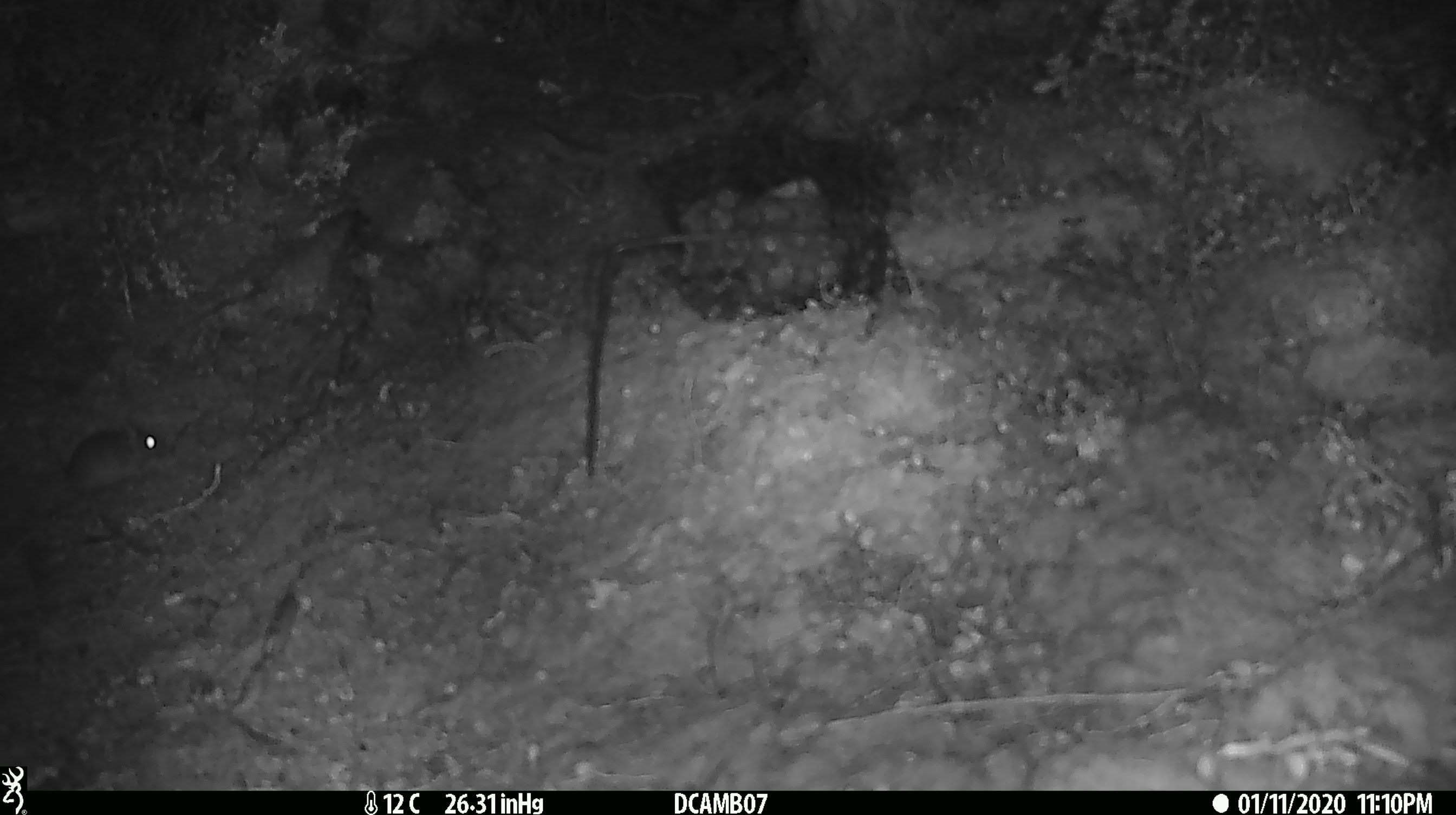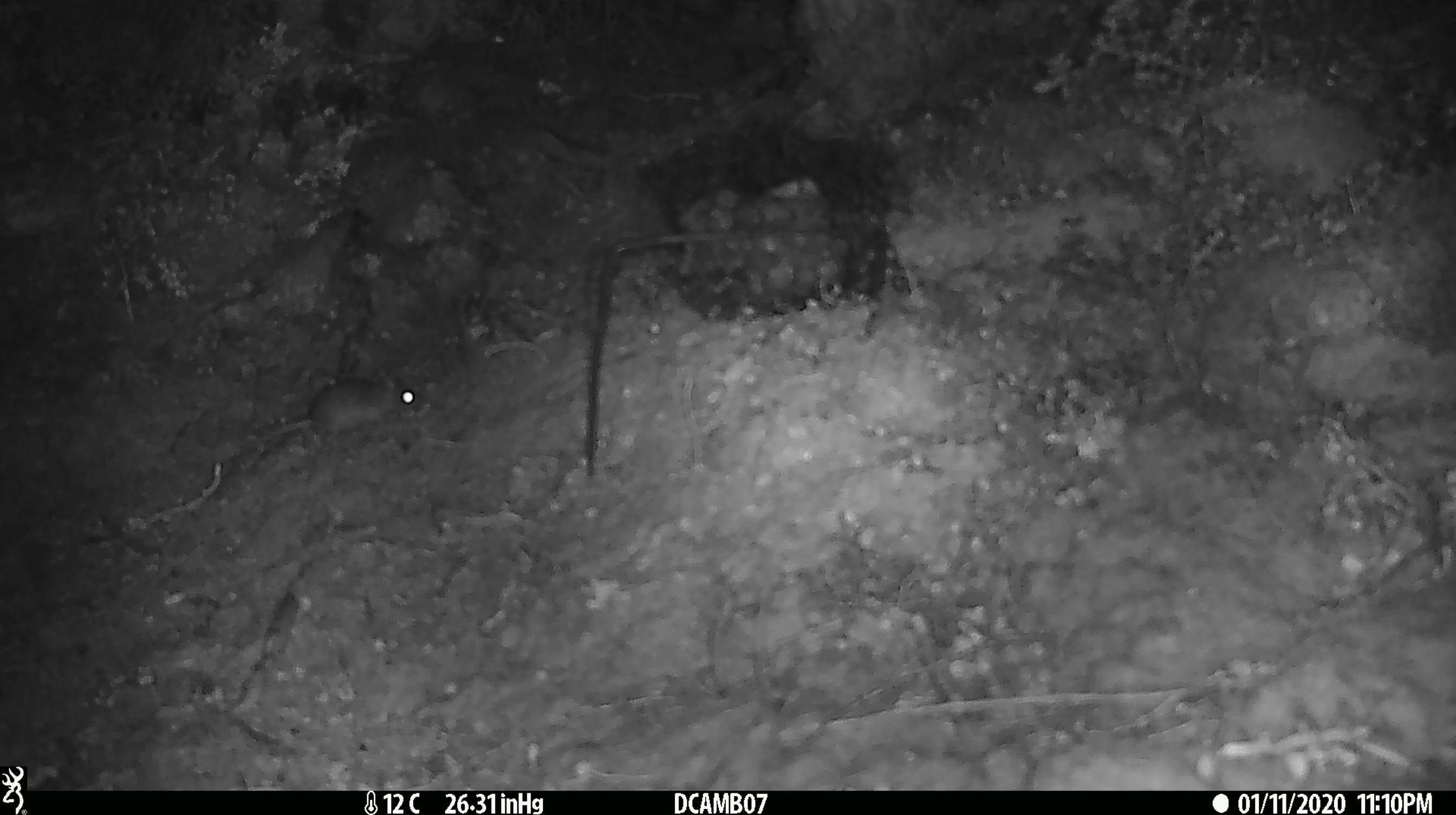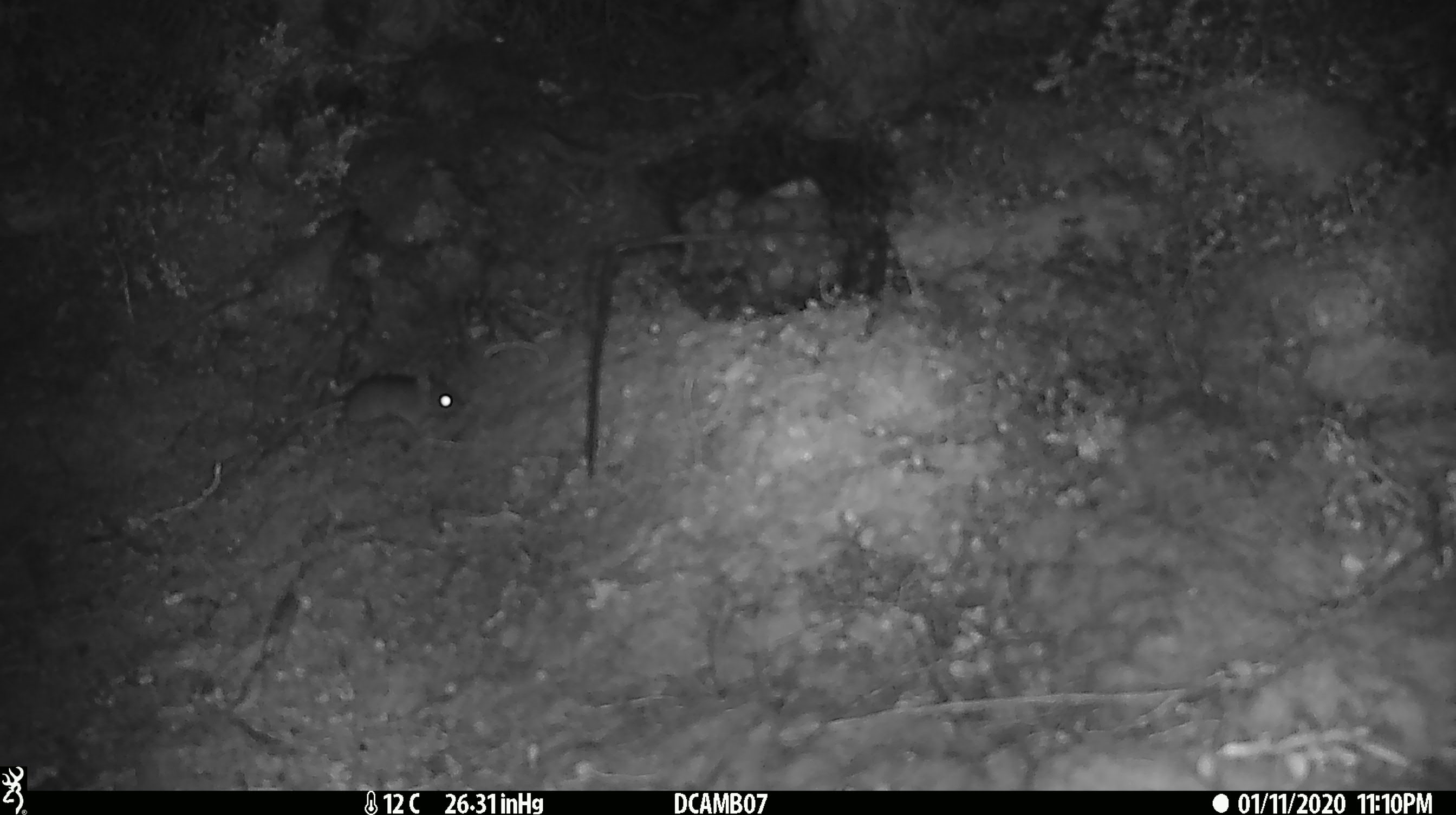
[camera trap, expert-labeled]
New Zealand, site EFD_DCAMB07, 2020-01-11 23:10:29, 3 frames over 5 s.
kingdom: Animalia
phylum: Chordata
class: Mammalia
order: Rodentia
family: Muridae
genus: Mus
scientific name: Mus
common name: mouse